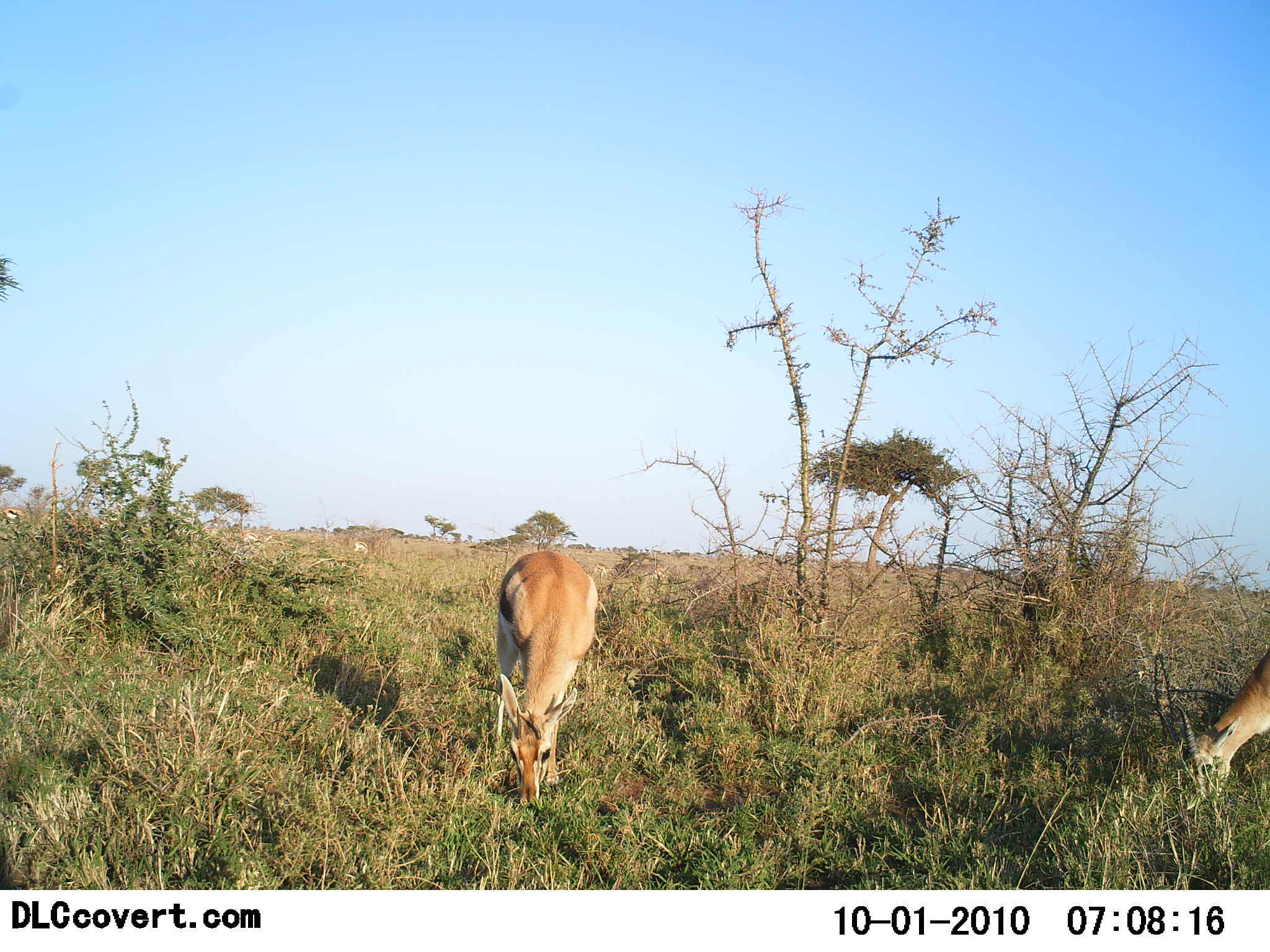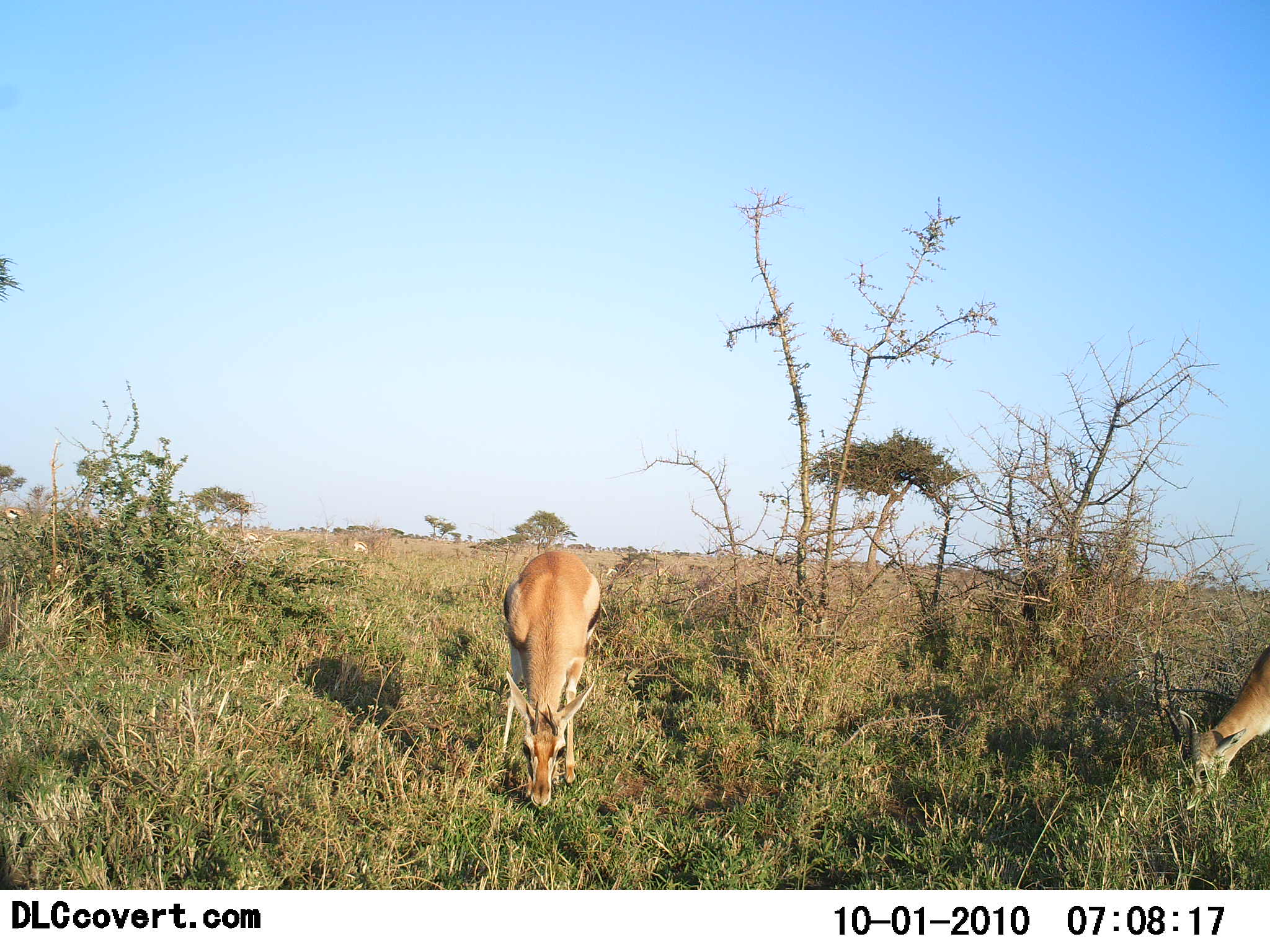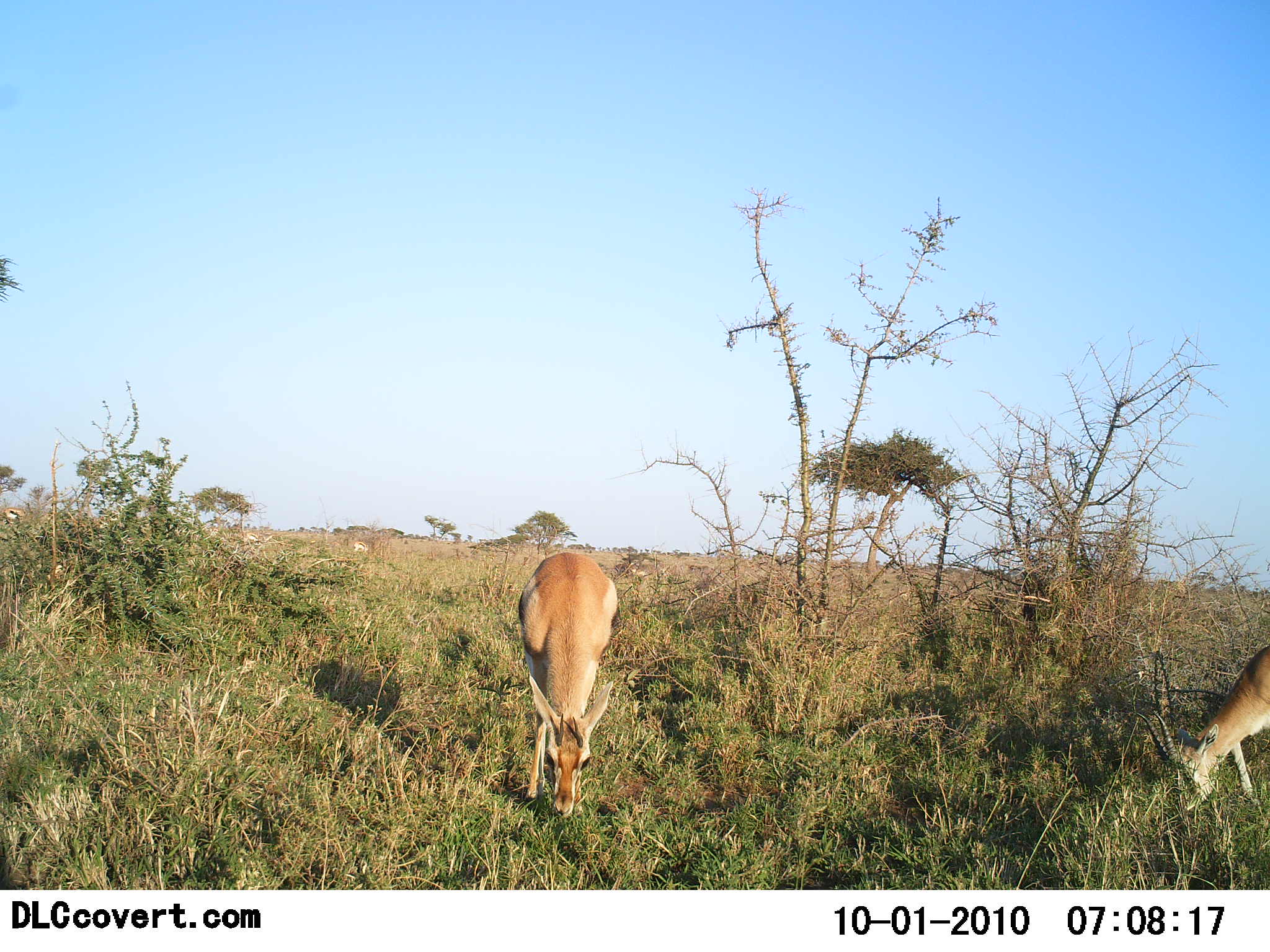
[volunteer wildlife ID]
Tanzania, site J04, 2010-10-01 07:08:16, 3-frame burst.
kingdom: Animalia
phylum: Chordata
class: Mammalia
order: Artiodactyla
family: Bovidae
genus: Eudorcas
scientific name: Eudorcas thomsonii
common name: thomson's gazelle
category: gazellethomsons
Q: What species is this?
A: Gazellethomsons (thomson's gazelle) (Eudorcas thomsonii).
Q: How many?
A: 2.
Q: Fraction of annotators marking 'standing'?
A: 36%.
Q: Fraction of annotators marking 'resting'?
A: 0%.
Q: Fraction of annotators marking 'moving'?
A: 0%.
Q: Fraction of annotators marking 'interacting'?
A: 0%.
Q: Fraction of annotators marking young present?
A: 0%.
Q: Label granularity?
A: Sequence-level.